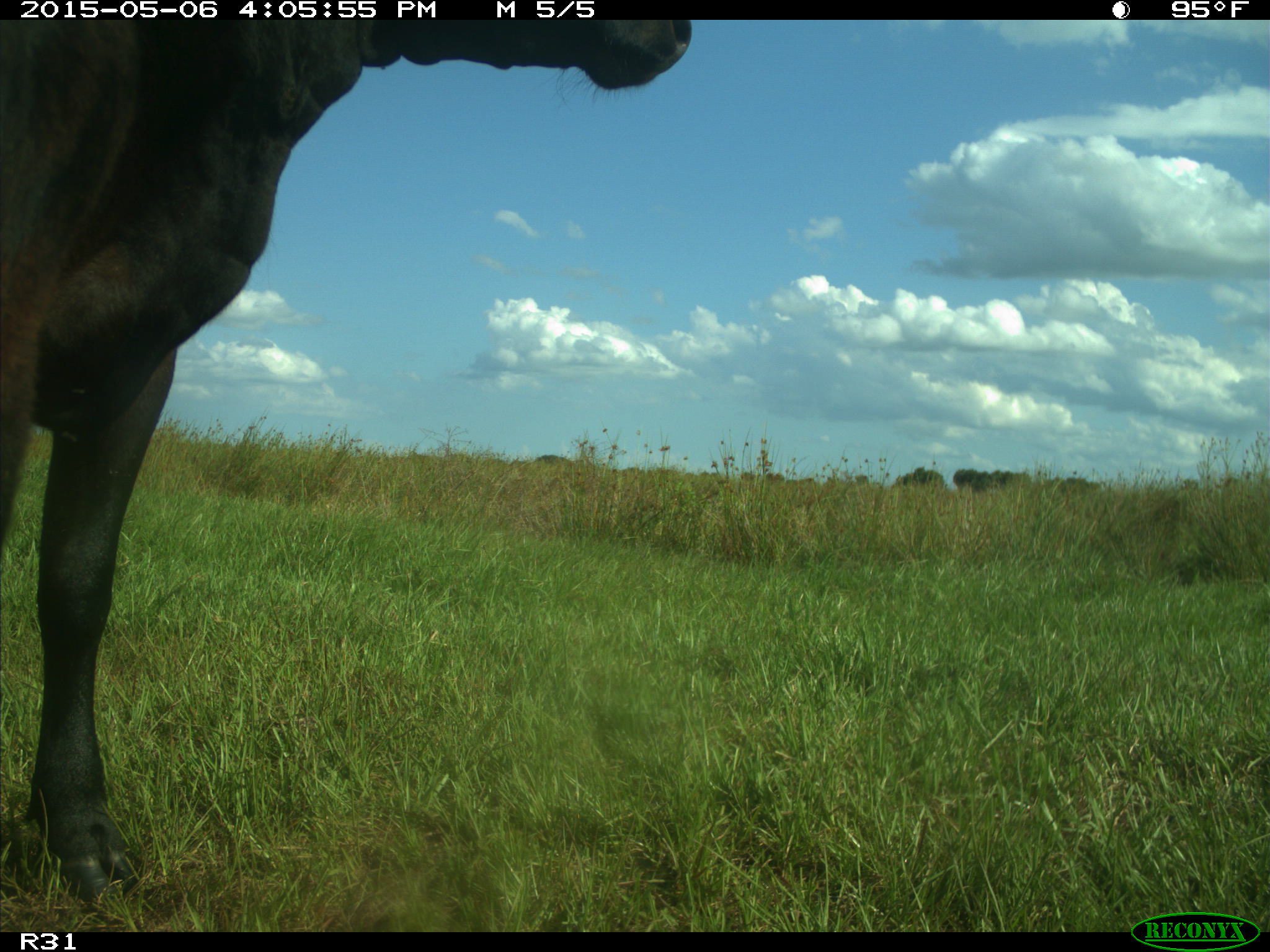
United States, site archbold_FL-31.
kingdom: Animalia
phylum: Chordata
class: Mammalia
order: Artiodactyla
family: Bovidae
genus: Bos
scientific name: Bos taurus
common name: domestic cow